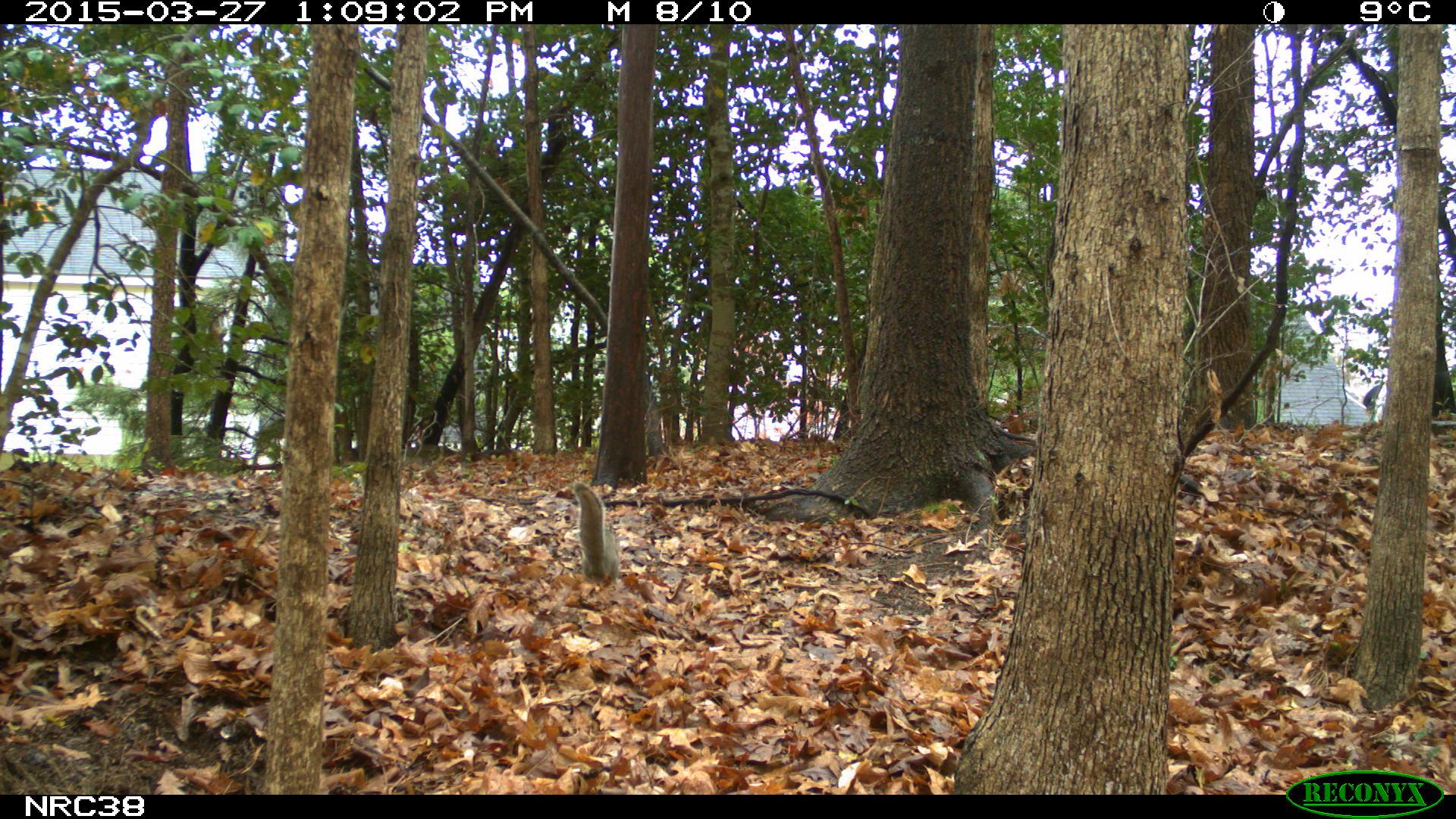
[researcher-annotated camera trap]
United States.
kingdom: Animalia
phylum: Chordata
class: Mammalia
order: Rodentia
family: Sciuridae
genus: Sciurus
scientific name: Sciurus carolinensis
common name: eastern gray squirrel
Eastern Gray Squirrel (Sciurus carolinensis).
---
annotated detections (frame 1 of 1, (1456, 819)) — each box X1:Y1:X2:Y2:
Eastern Gray Squirrel: 564:480:632:590